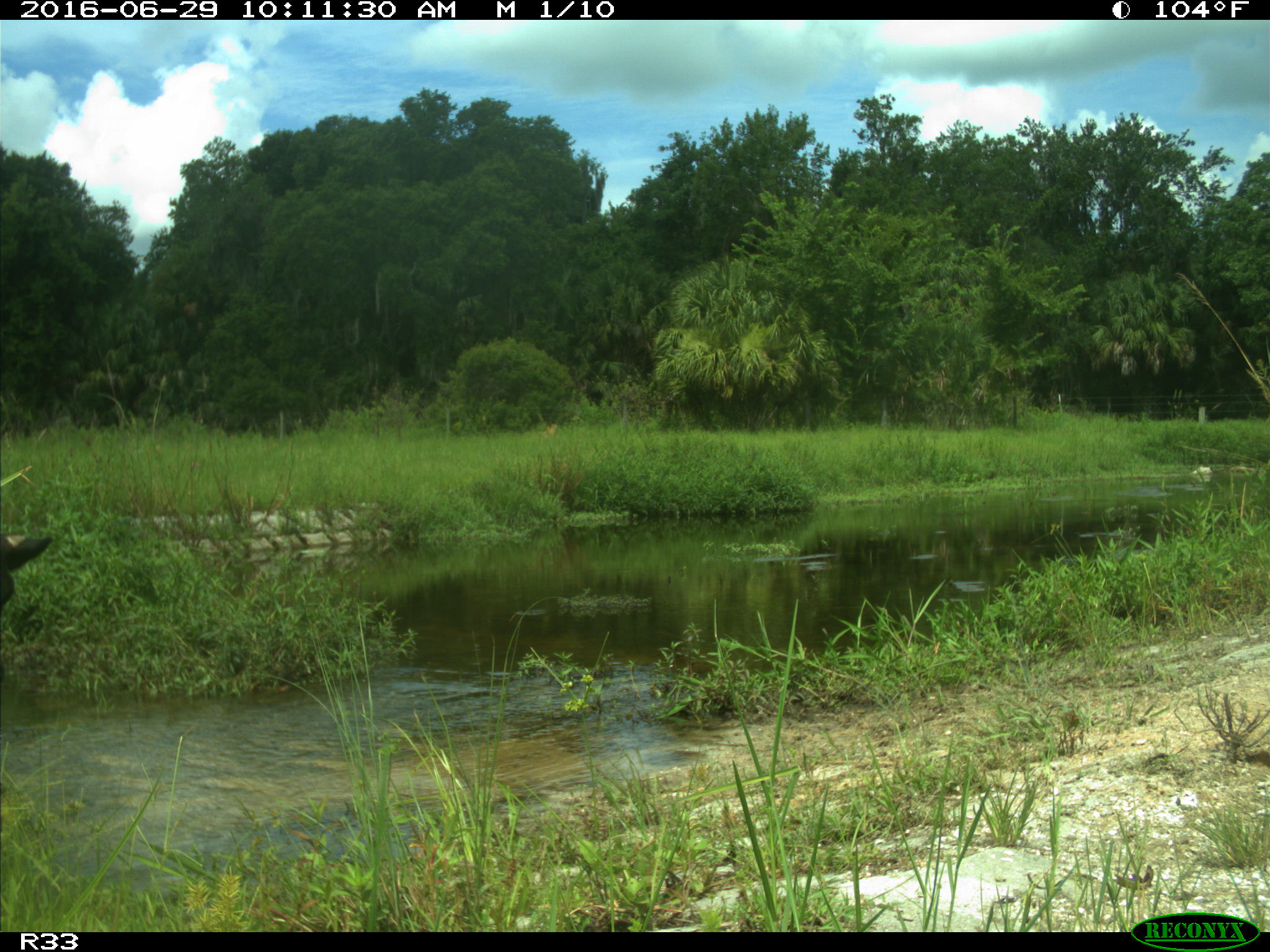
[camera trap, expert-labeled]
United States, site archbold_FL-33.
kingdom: Animalia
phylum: Chordata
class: Mammalia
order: Artiodactyla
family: Bovidae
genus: Bos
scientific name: Bos taurus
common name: domestic cow